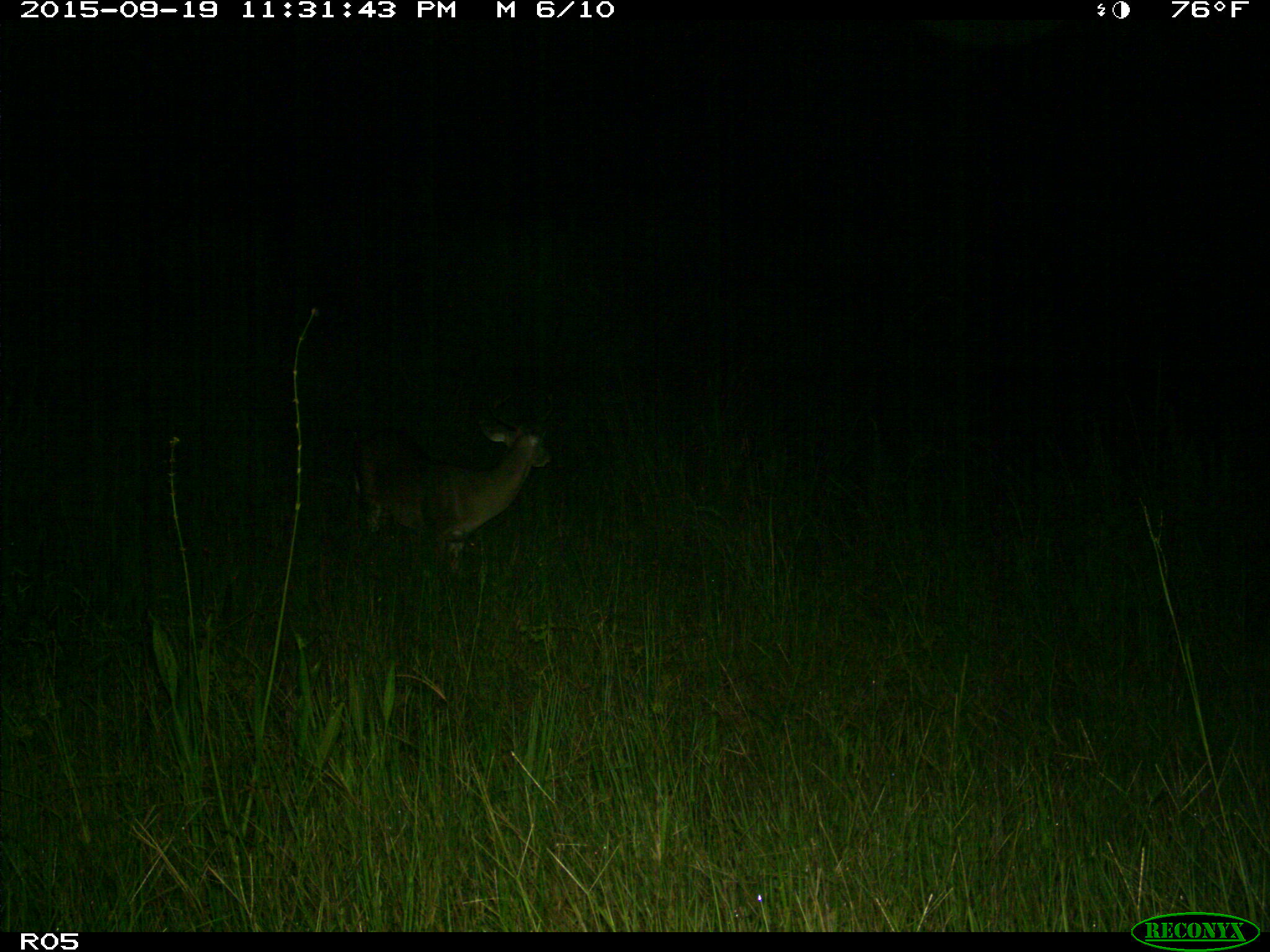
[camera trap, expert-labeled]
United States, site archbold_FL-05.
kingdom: Animalia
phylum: Chordata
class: Mammalia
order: Artiodactyla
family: Cervidae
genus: Odocoileus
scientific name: Odocoileus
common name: deer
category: unidentified deer